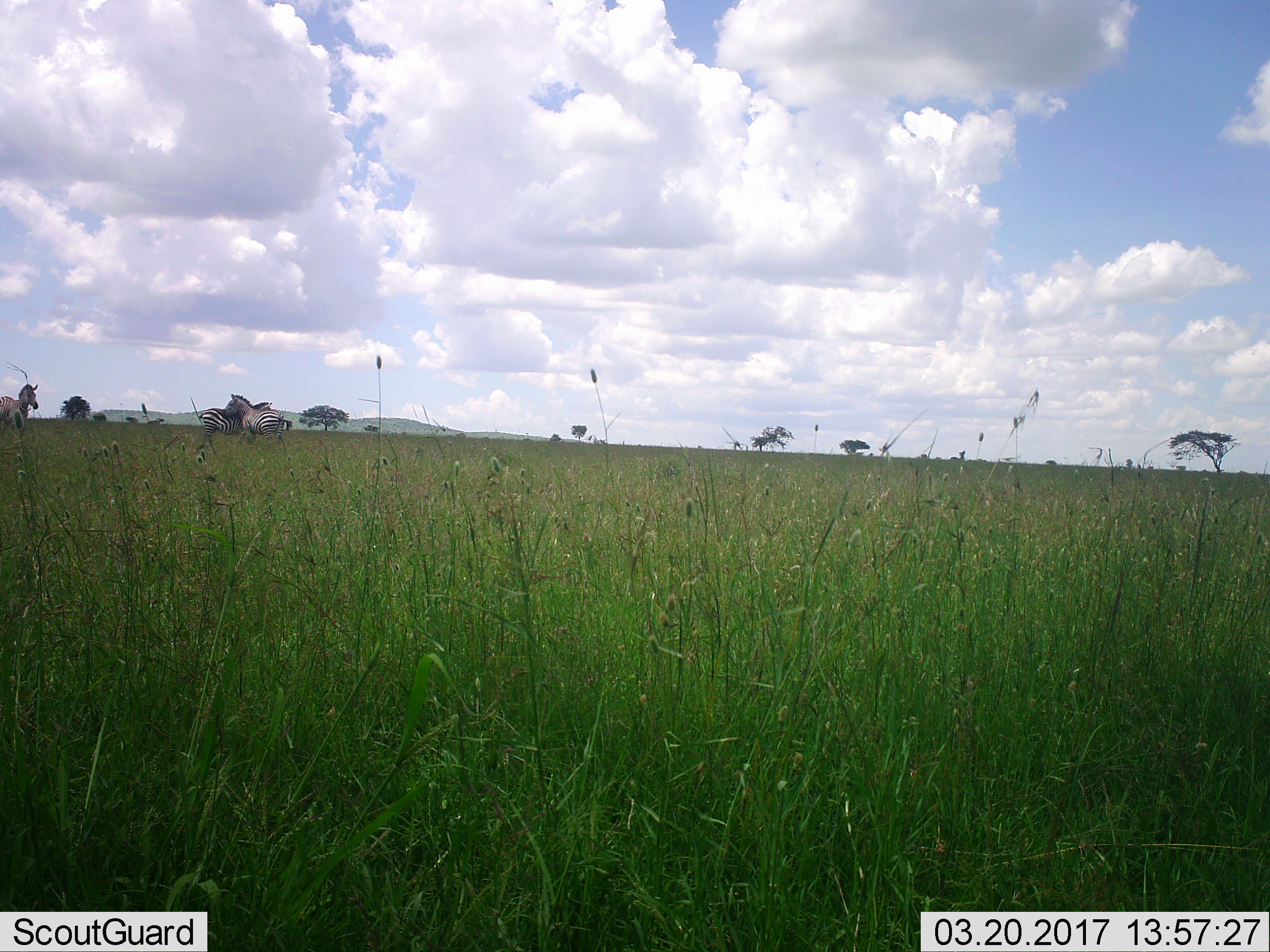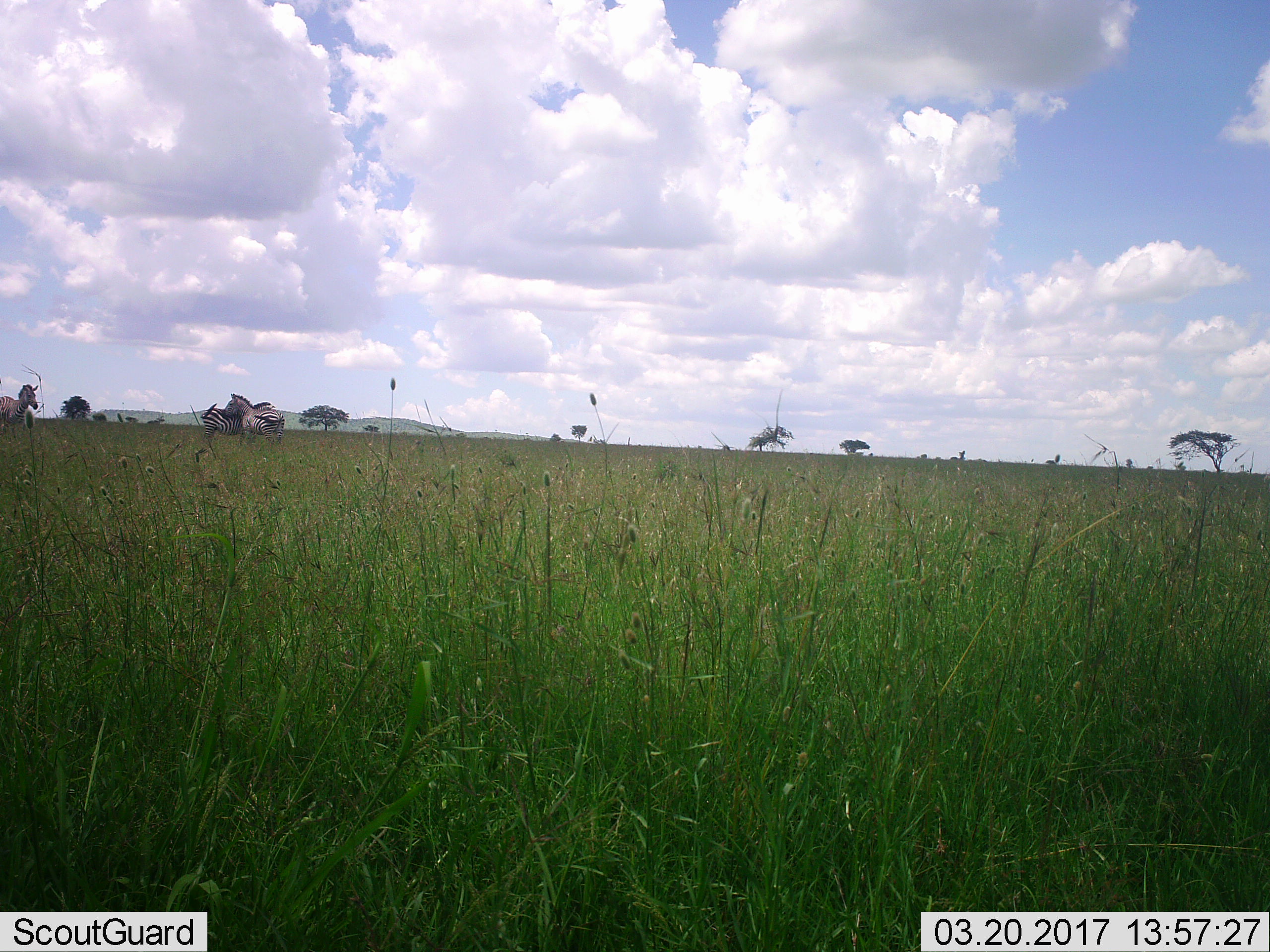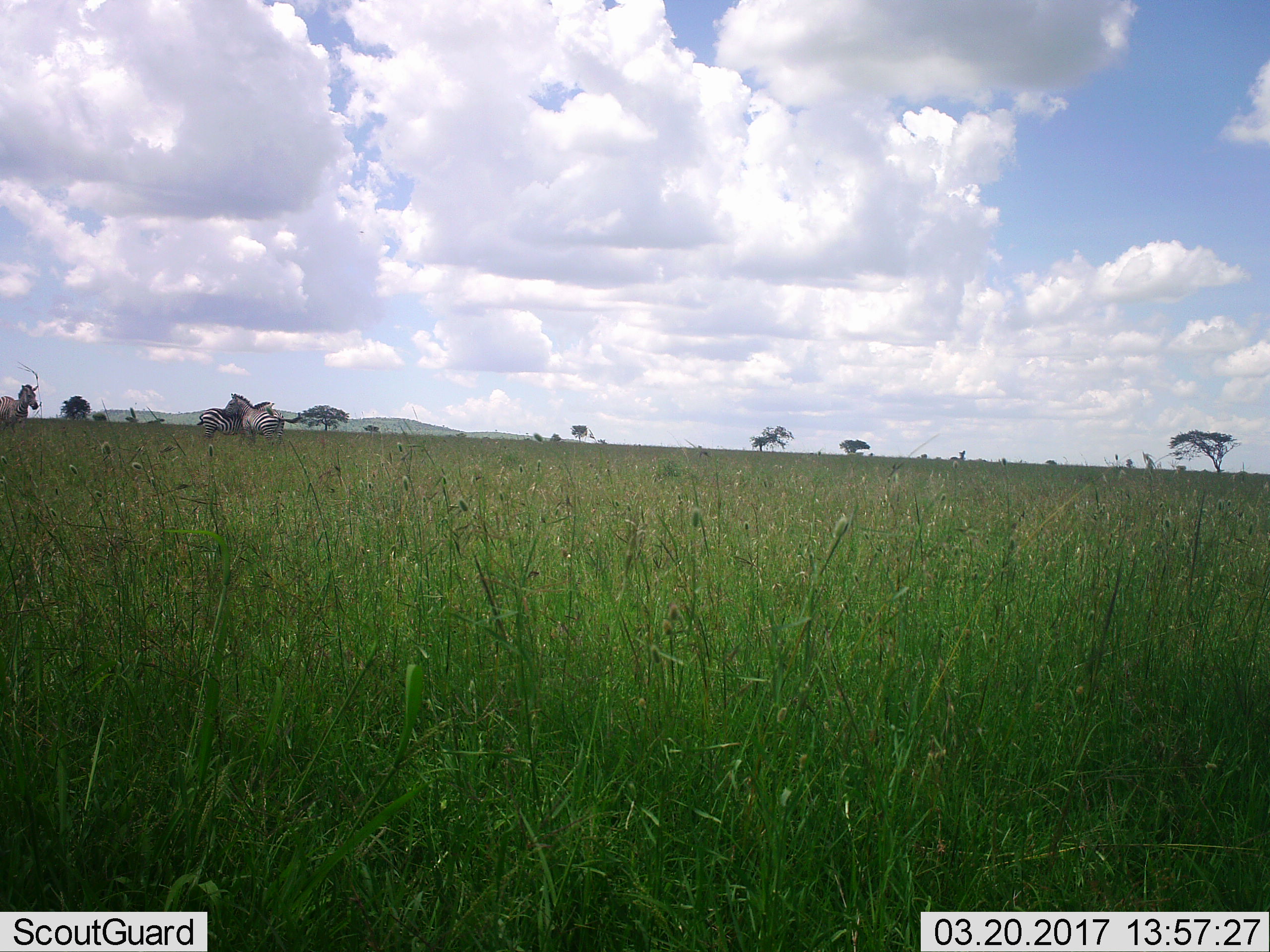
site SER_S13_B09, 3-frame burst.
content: unidentified animal